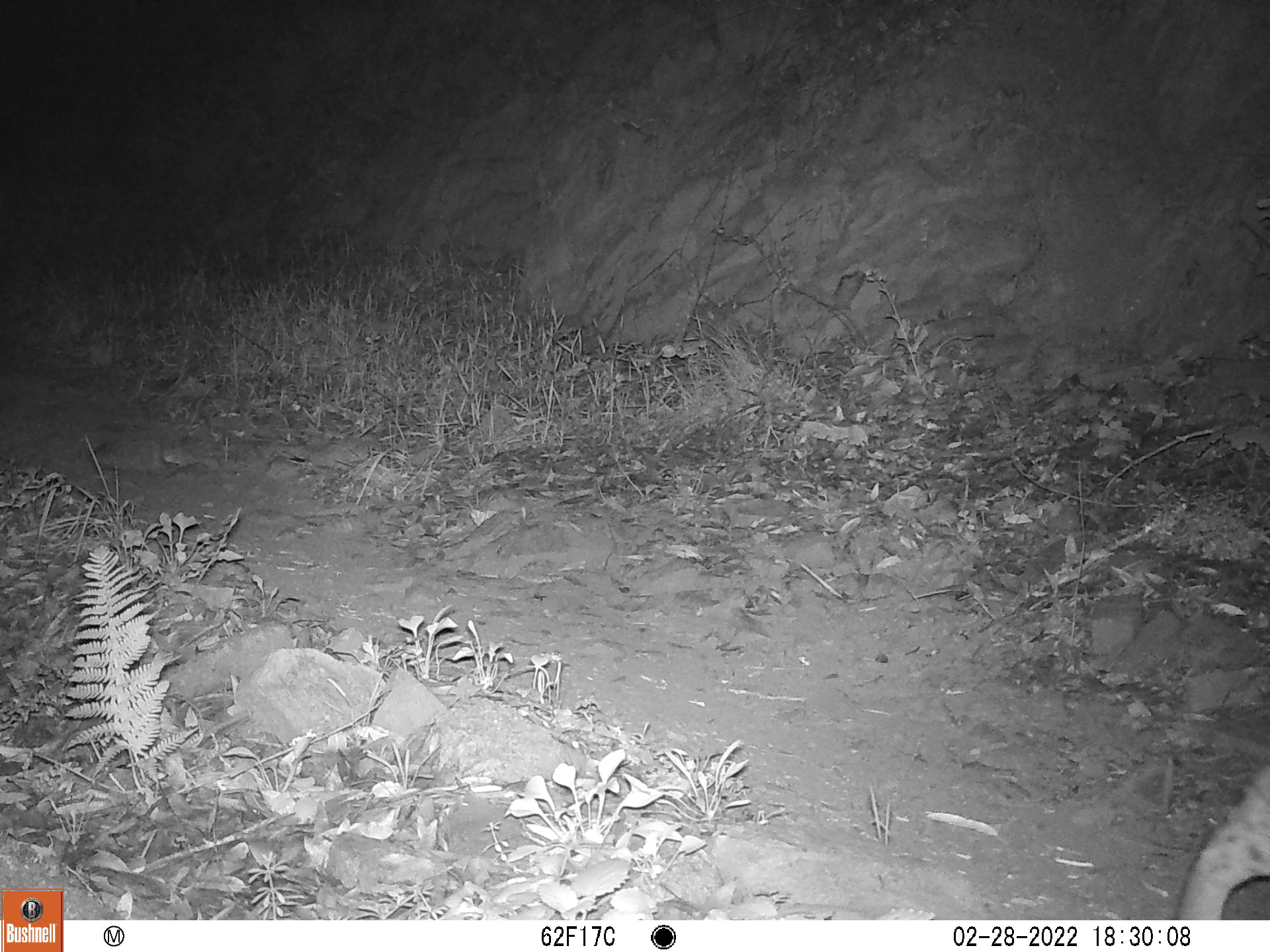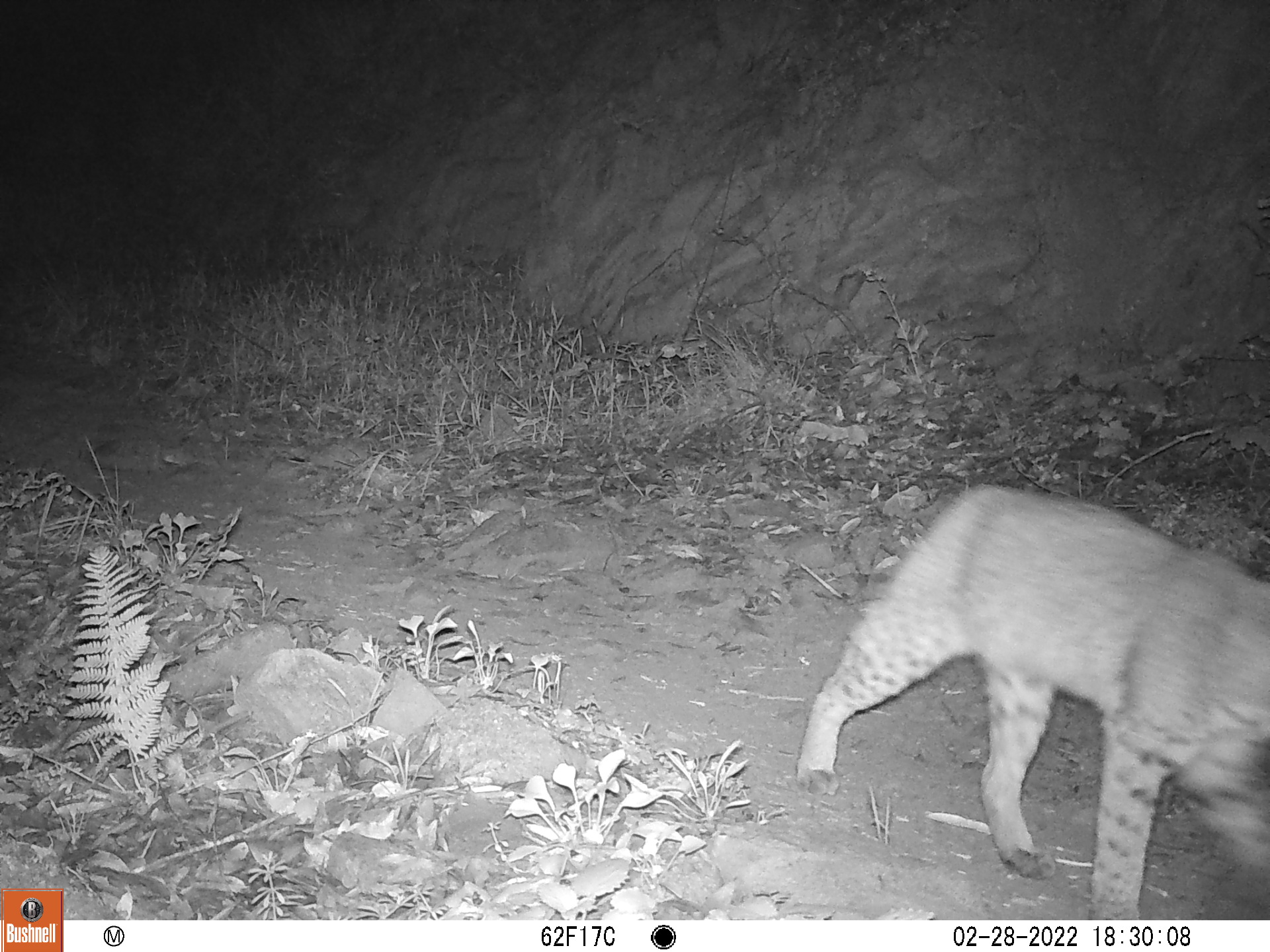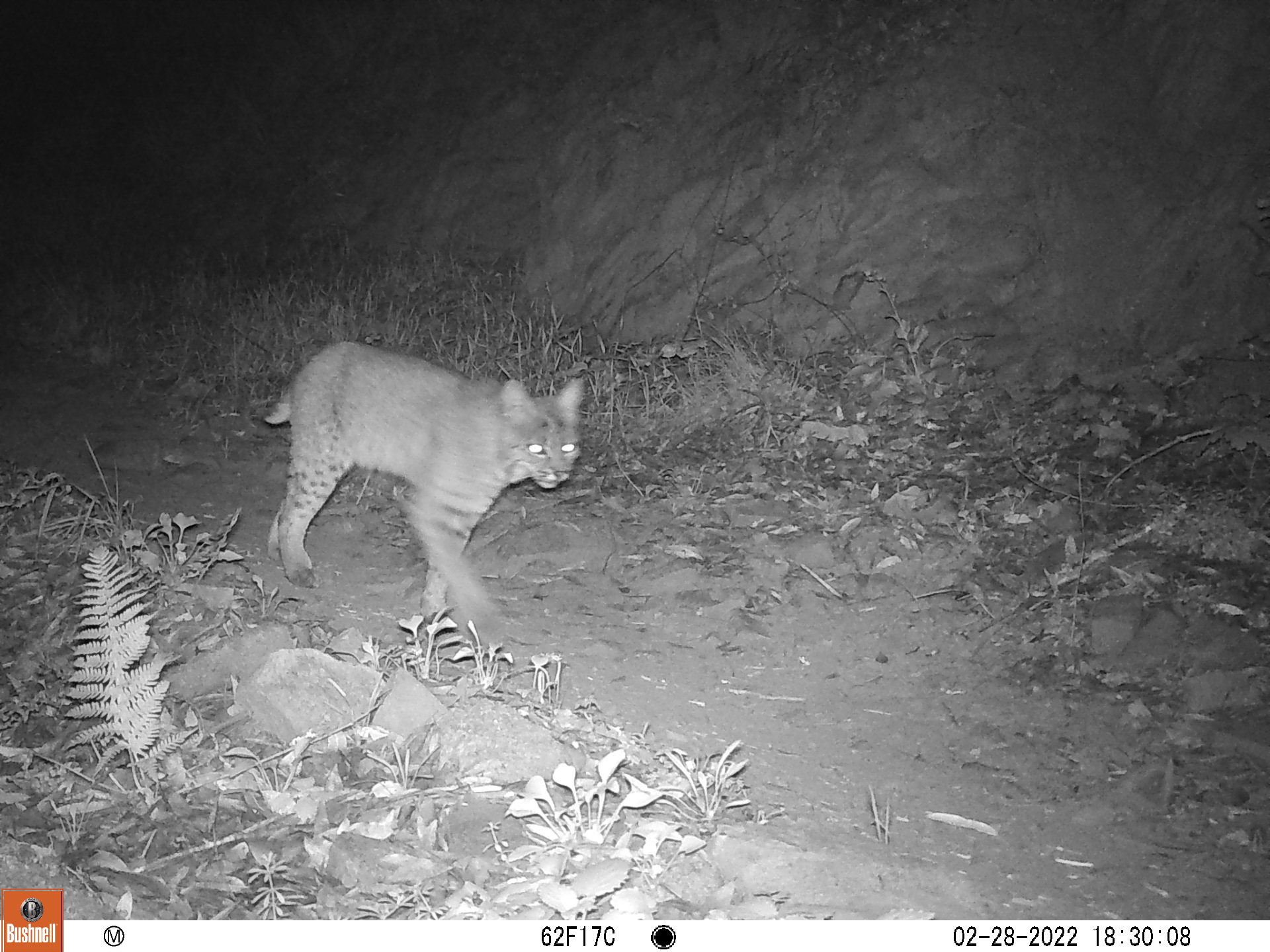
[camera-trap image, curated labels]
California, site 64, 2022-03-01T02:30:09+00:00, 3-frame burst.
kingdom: Animalia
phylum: Chordata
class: Mammalia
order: Carnivora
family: Felidae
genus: Lynx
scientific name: Lynx rufus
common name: bobcat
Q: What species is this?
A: Bobcat (Lynx rufus).